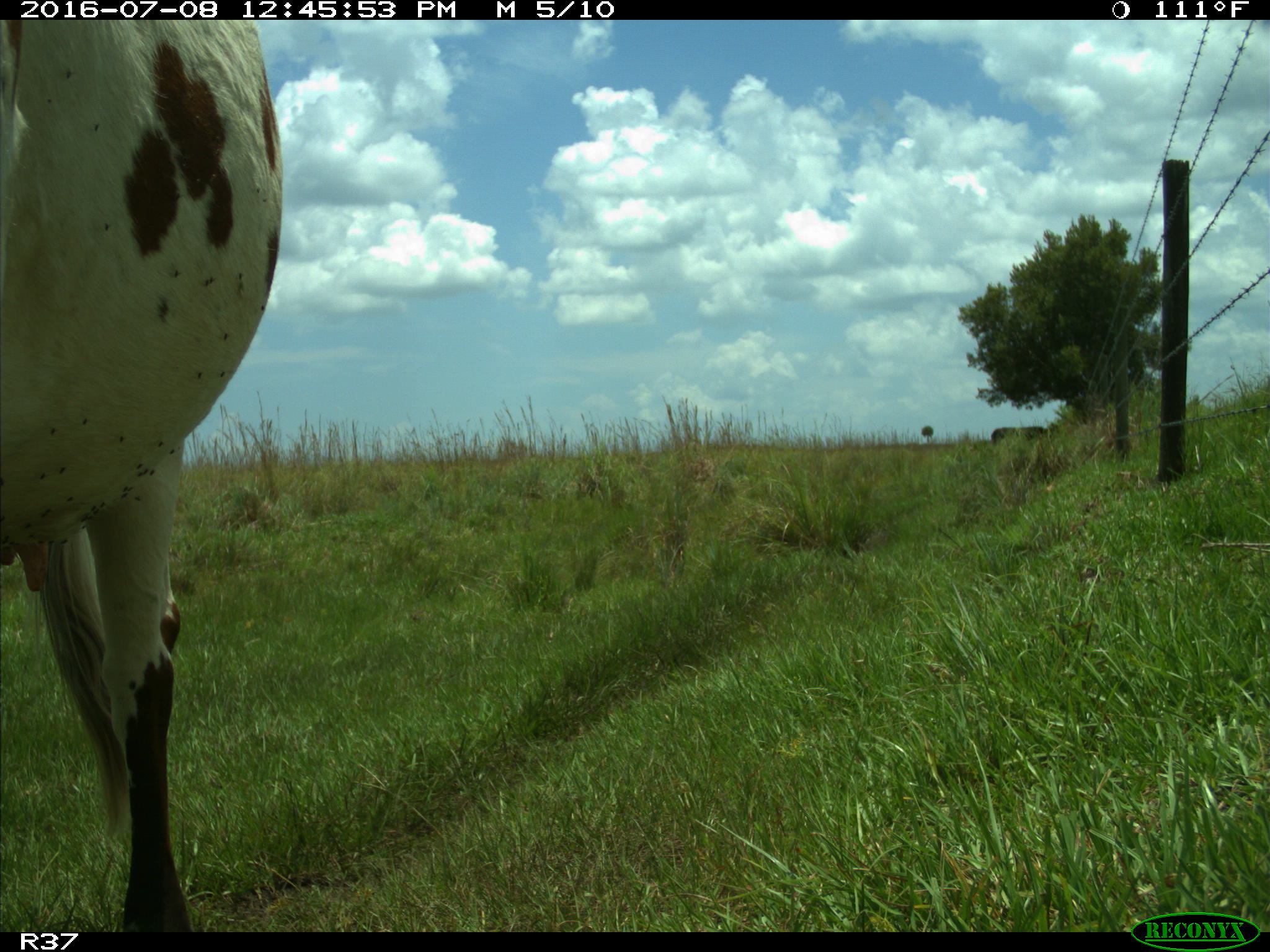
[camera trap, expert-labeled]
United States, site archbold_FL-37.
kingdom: Animalia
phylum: Chordata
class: Mammalia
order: Artiodactyla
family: Bovidae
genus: Bos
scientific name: Bos taurus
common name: domestic cow